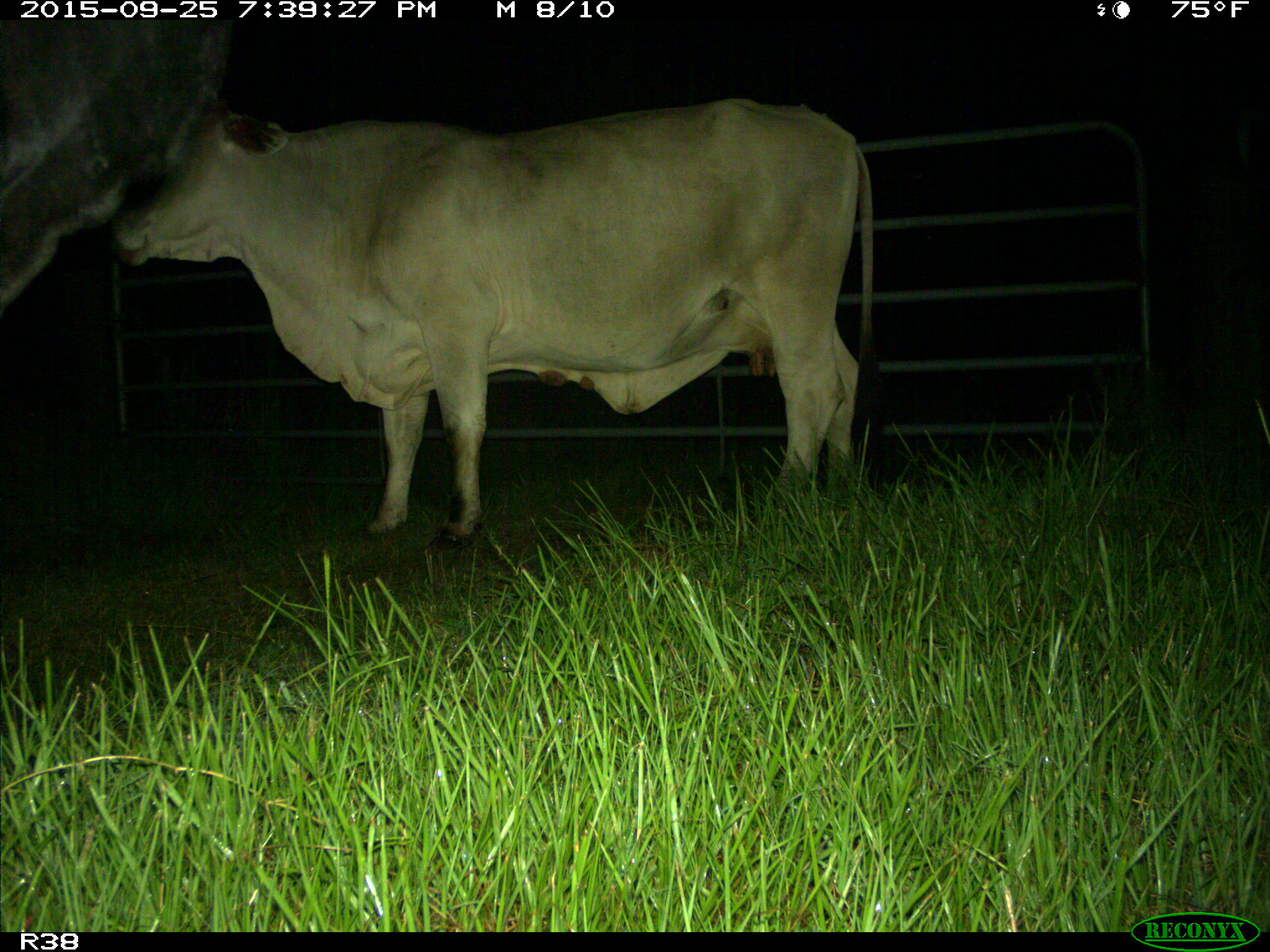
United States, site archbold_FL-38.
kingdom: Animalia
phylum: Chordata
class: Mammalia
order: Artiodactyla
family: Bovidae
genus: Bos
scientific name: Bos taurus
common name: domestic cow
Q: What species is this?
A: Bos taurus (domestic cow).